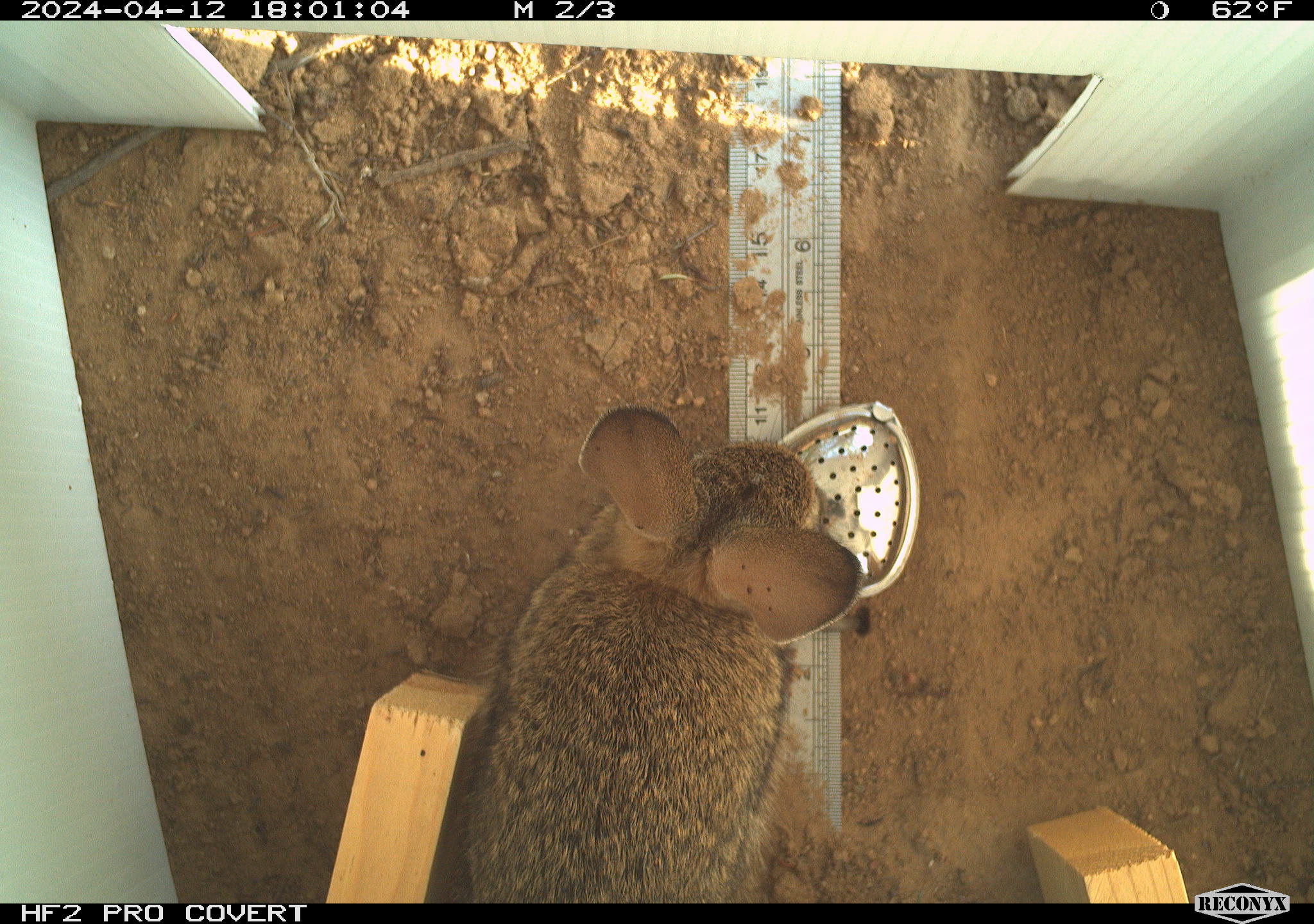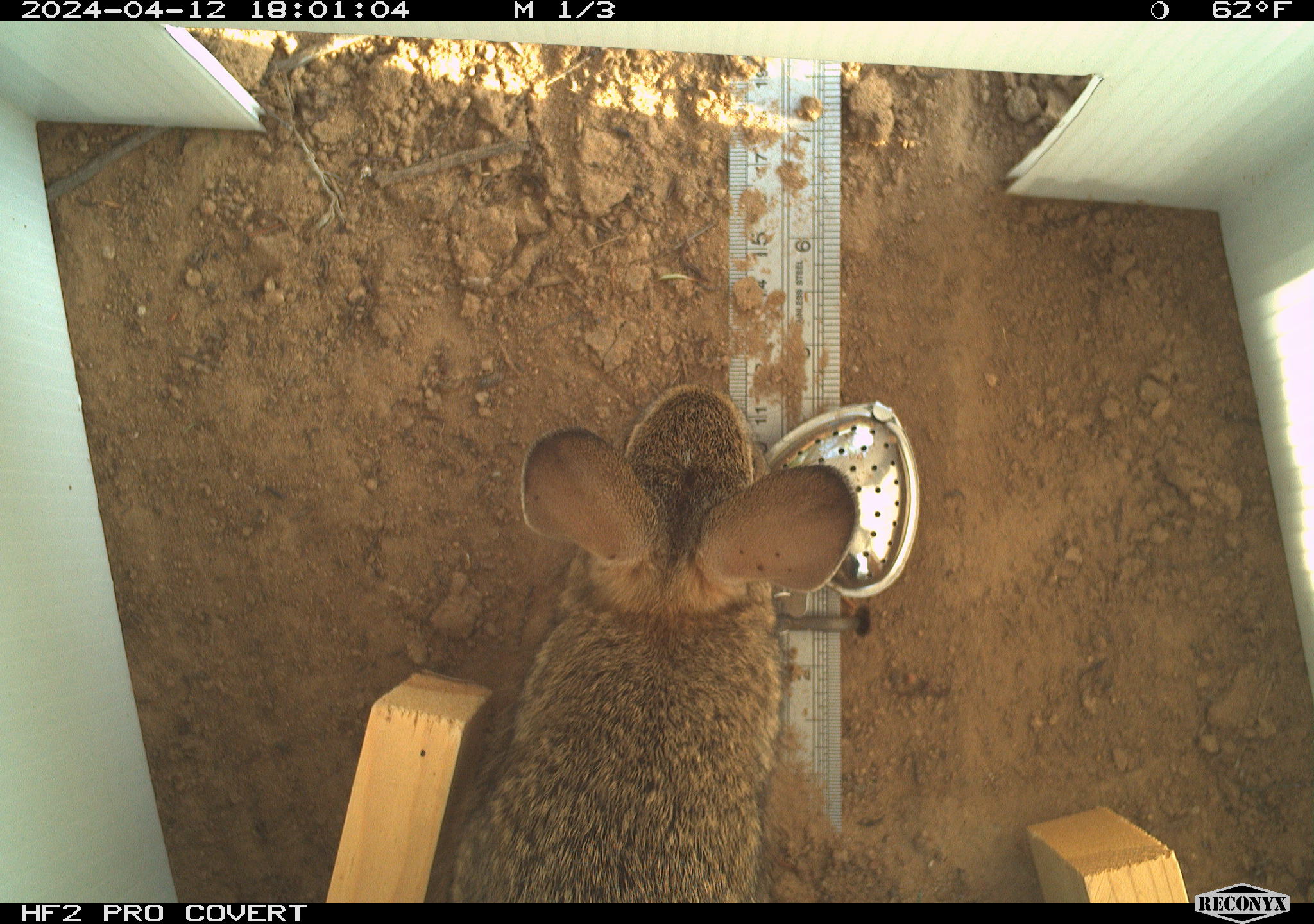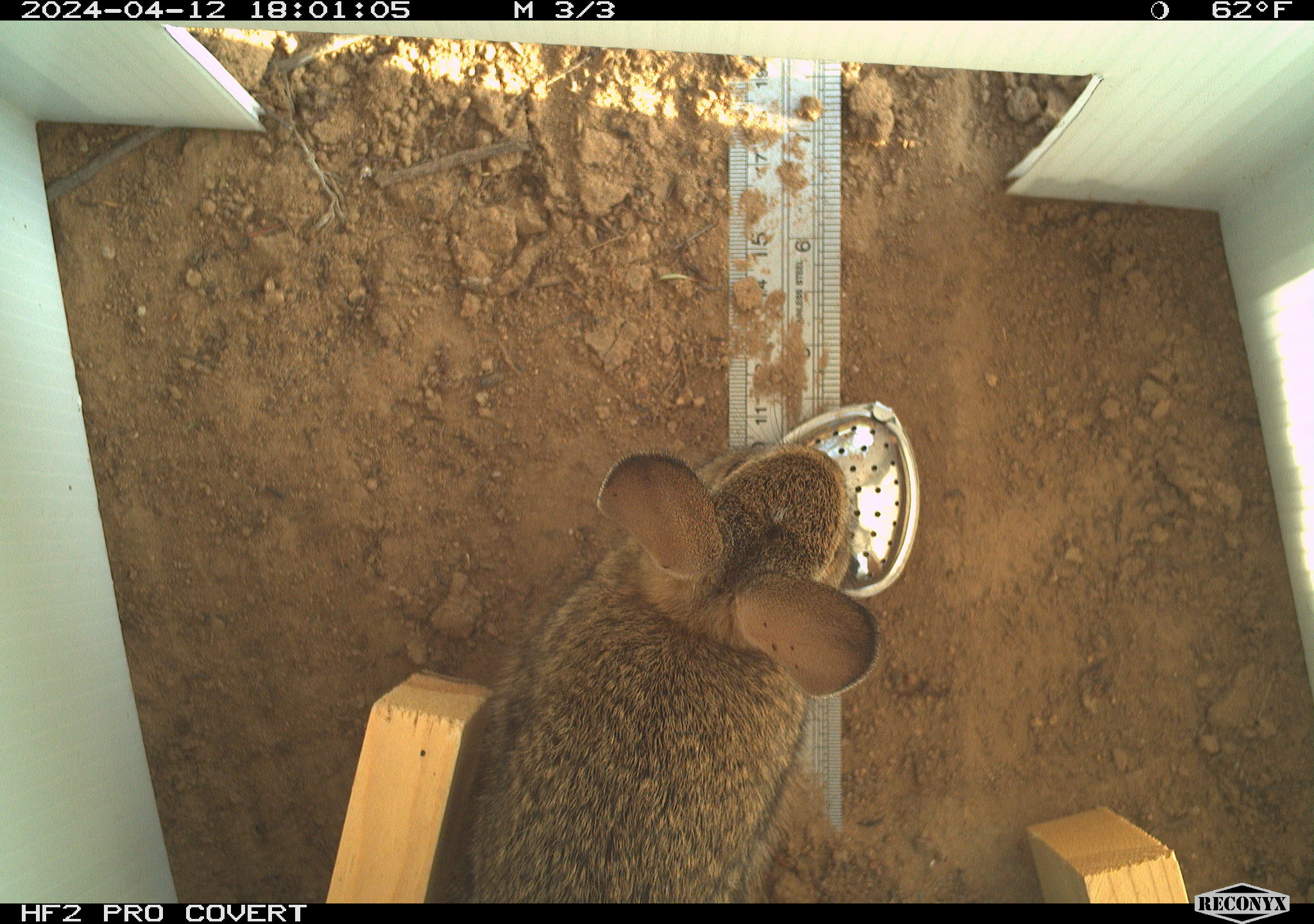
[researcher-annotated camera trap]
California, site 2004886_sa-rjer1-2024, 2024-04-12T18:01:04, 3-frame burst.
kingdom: Animalia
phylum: Chordata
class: Mammalia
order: Lagomorpha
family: Leporidae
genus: Sylvilagus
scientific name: Sylvilagus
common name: cottontail rabbits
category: sylvilagus species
Sylvilagus species (cottontail rabbits) (Sylvilagus).